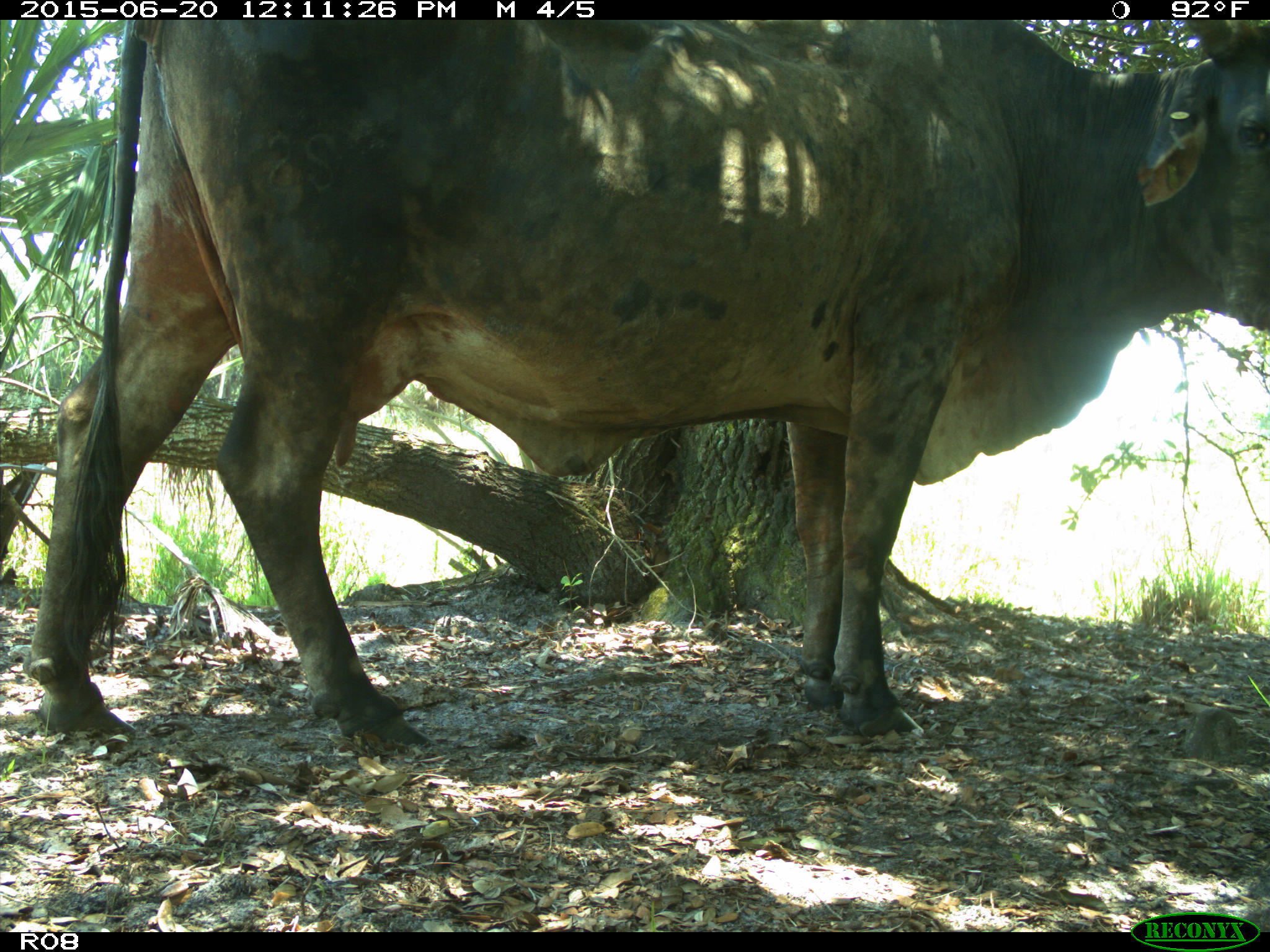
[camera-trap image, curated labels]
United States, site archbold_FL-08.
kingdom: Animalia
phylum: Chordata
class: Mammalia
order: Artiodactyla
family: Bovidae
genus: Bos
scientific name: Bos taurus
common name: domestic cow